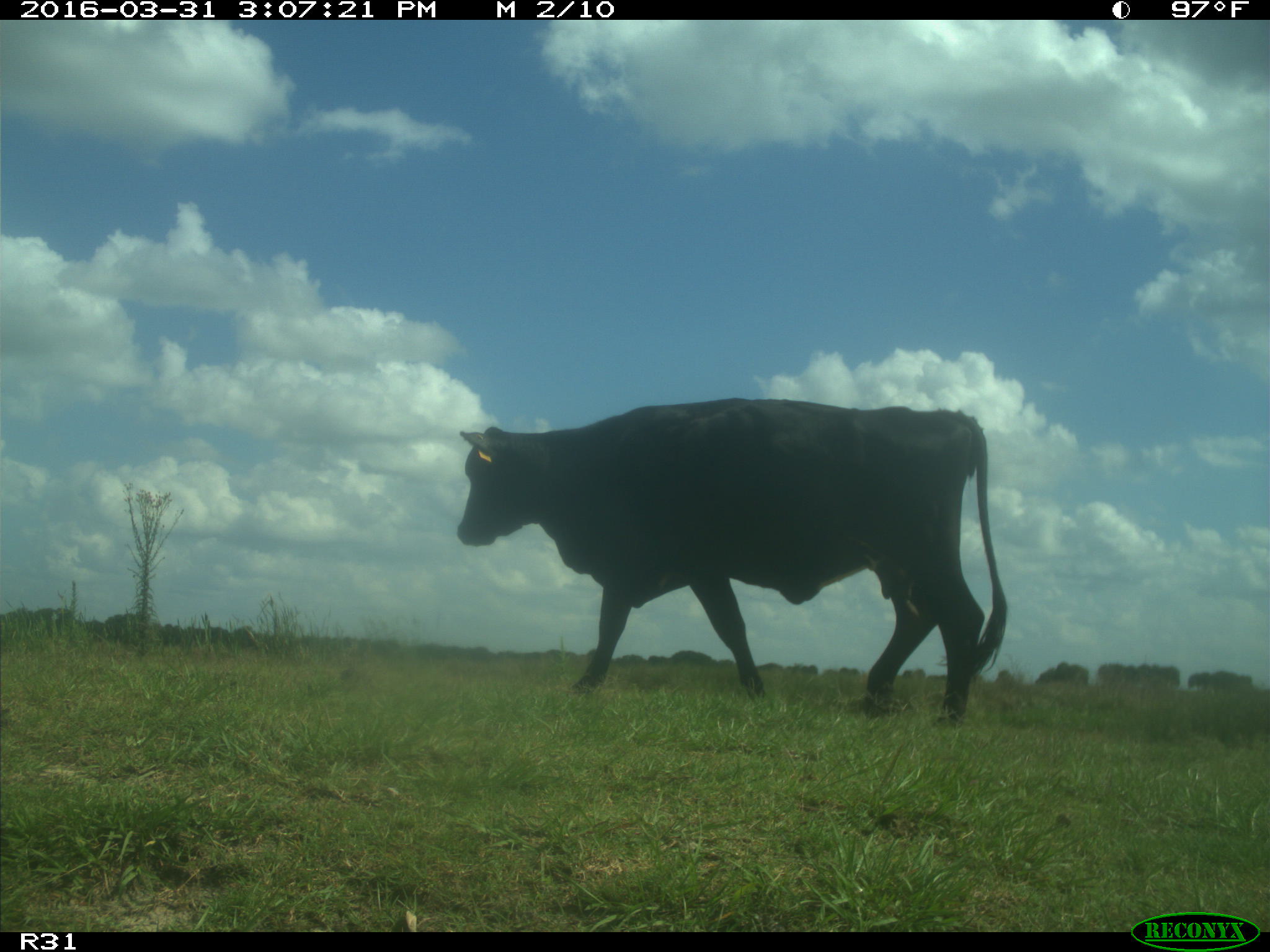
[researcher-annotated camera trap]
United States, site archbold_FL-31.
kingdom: Animalia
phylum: Chordata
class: Mammalia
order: Artiodactyla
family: Bovidae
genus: Bos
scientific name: Bos taurus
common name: domestic cow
Bos taurus (domestic cow).